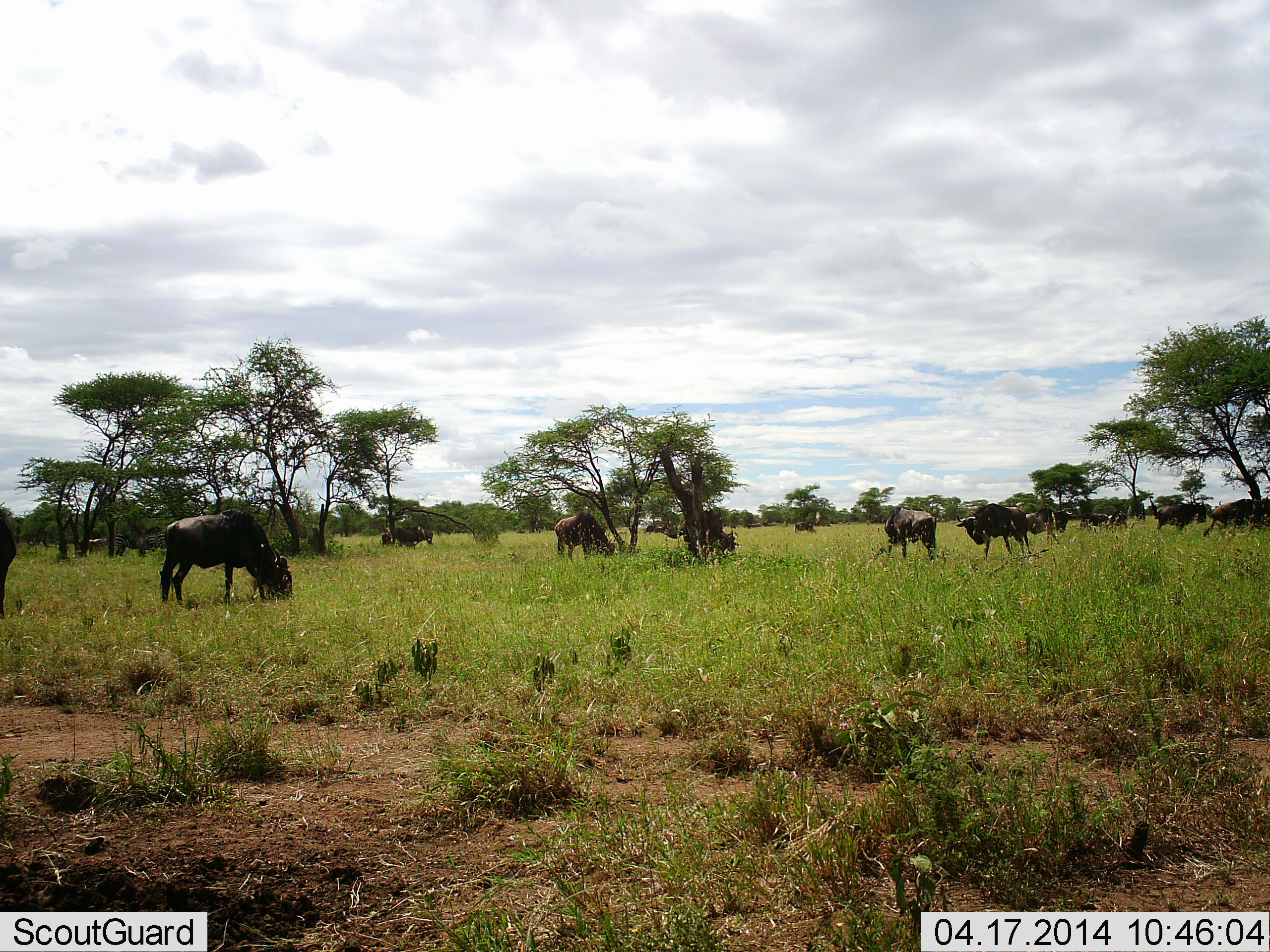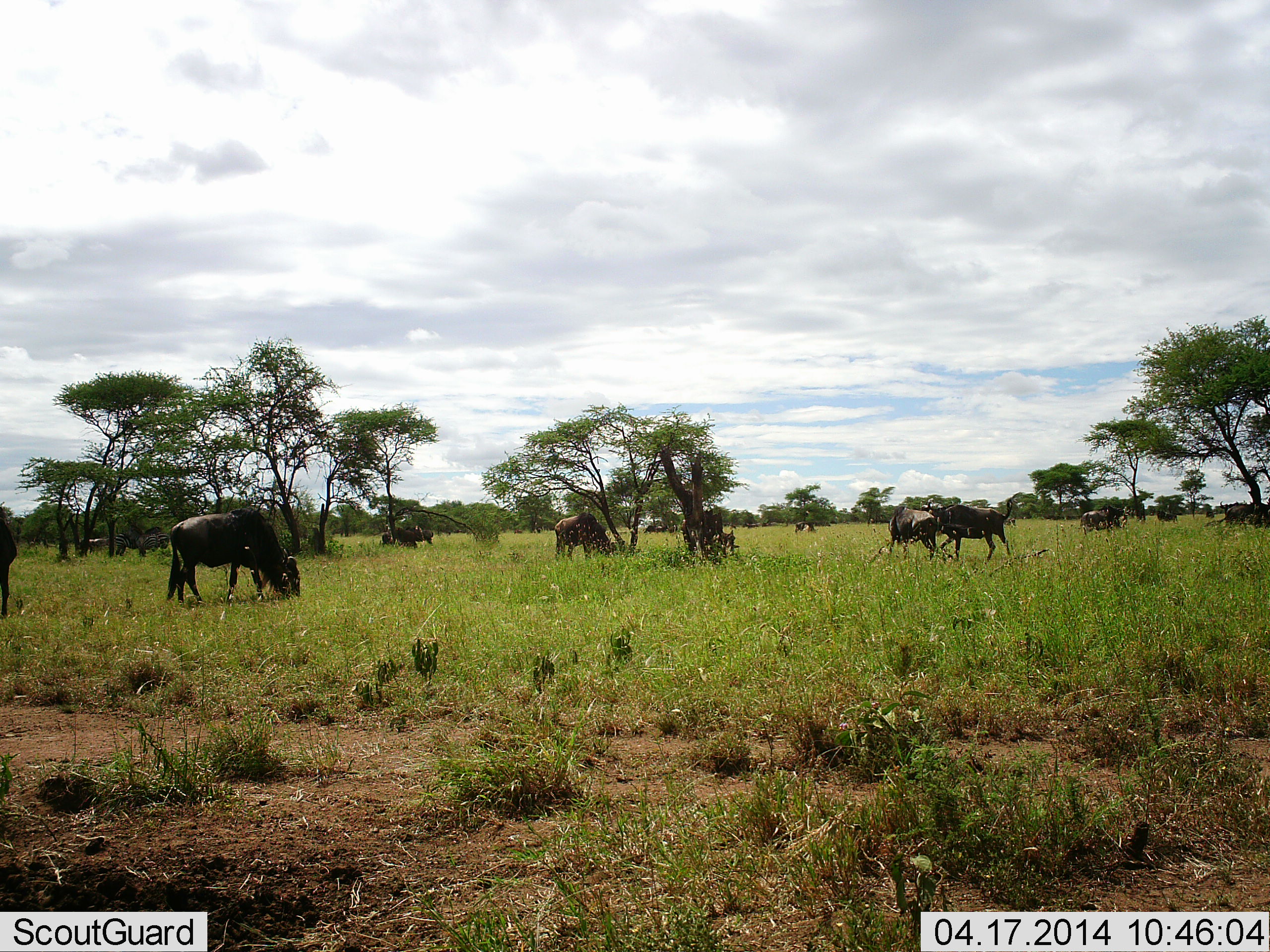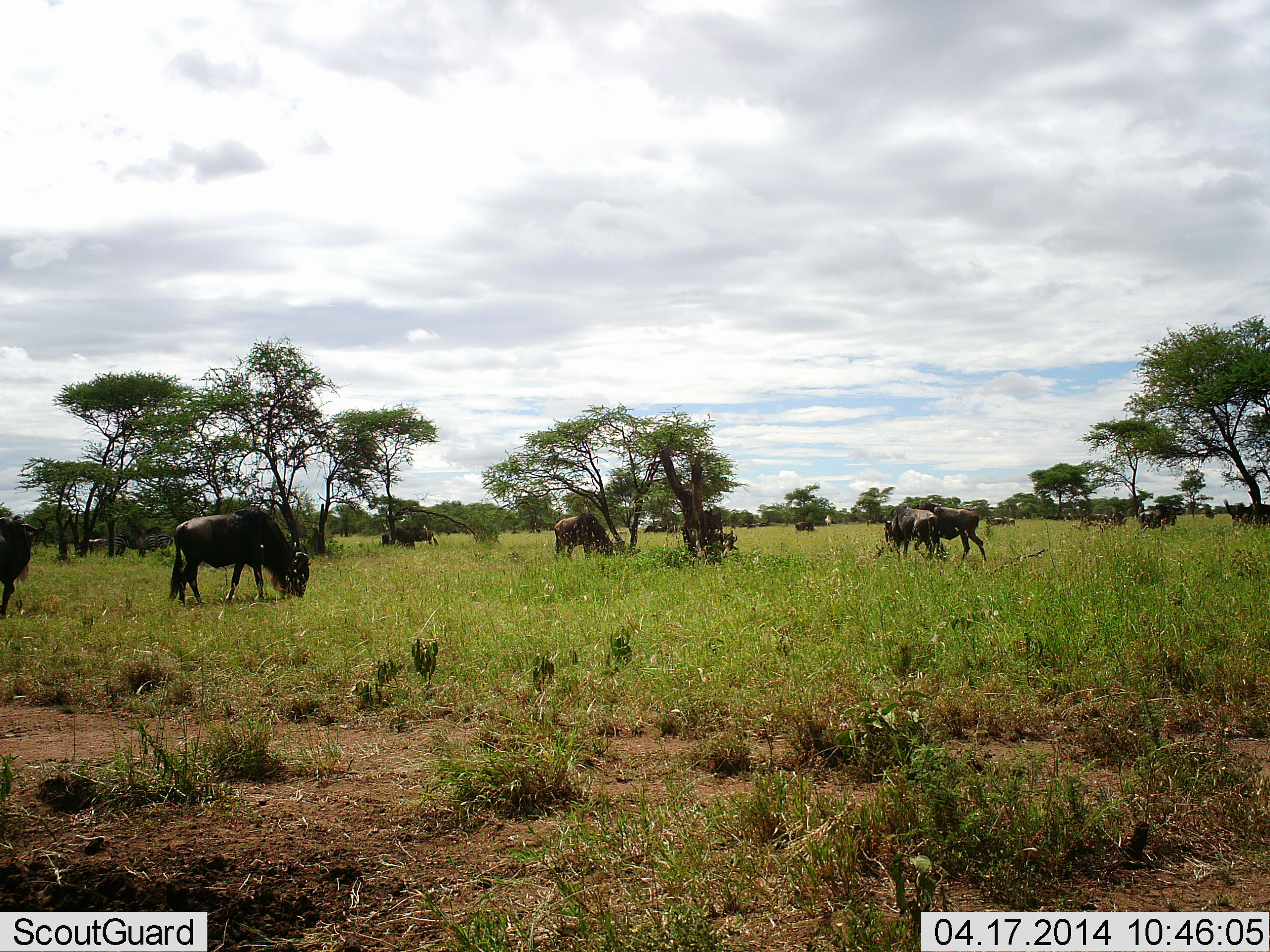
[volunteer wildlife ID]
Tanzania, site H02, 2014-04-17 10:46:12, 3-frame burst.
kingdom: Animalia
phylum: Chordata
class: Mammalia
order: Artiodactyla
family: Bovidae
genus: Connochaetes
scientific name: Connochaetes taurinus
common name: blue wildebeest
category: wildebeest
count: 11-50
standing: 70%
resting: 10%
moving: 40%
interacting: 20%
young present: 0%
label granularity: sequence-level